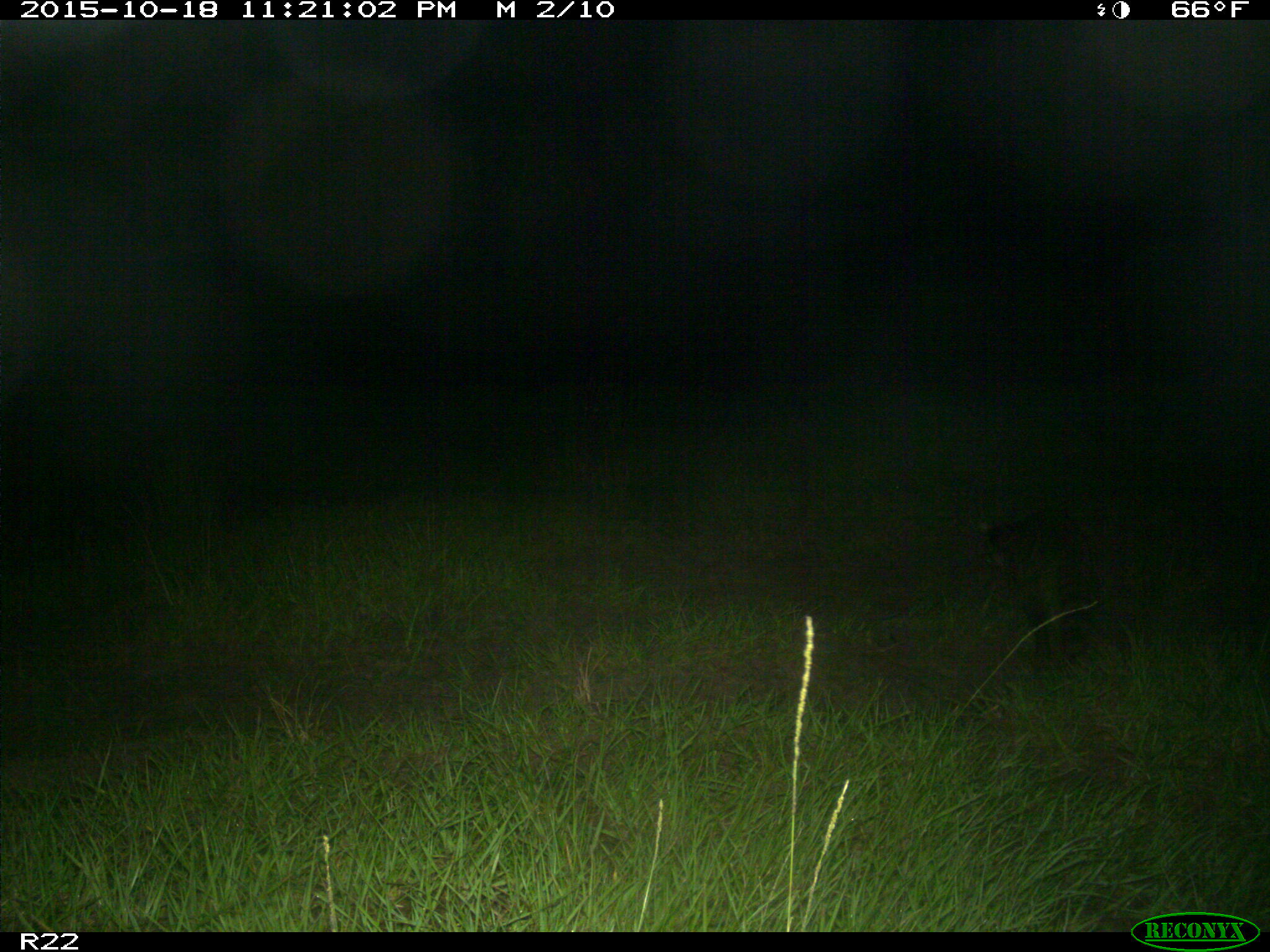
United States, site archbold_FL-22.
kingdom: Animalia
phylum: Chordata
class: Mammalia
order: Carnivora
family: Procyonidae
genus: Procyon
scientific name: Procyon lotor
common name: common raccoon